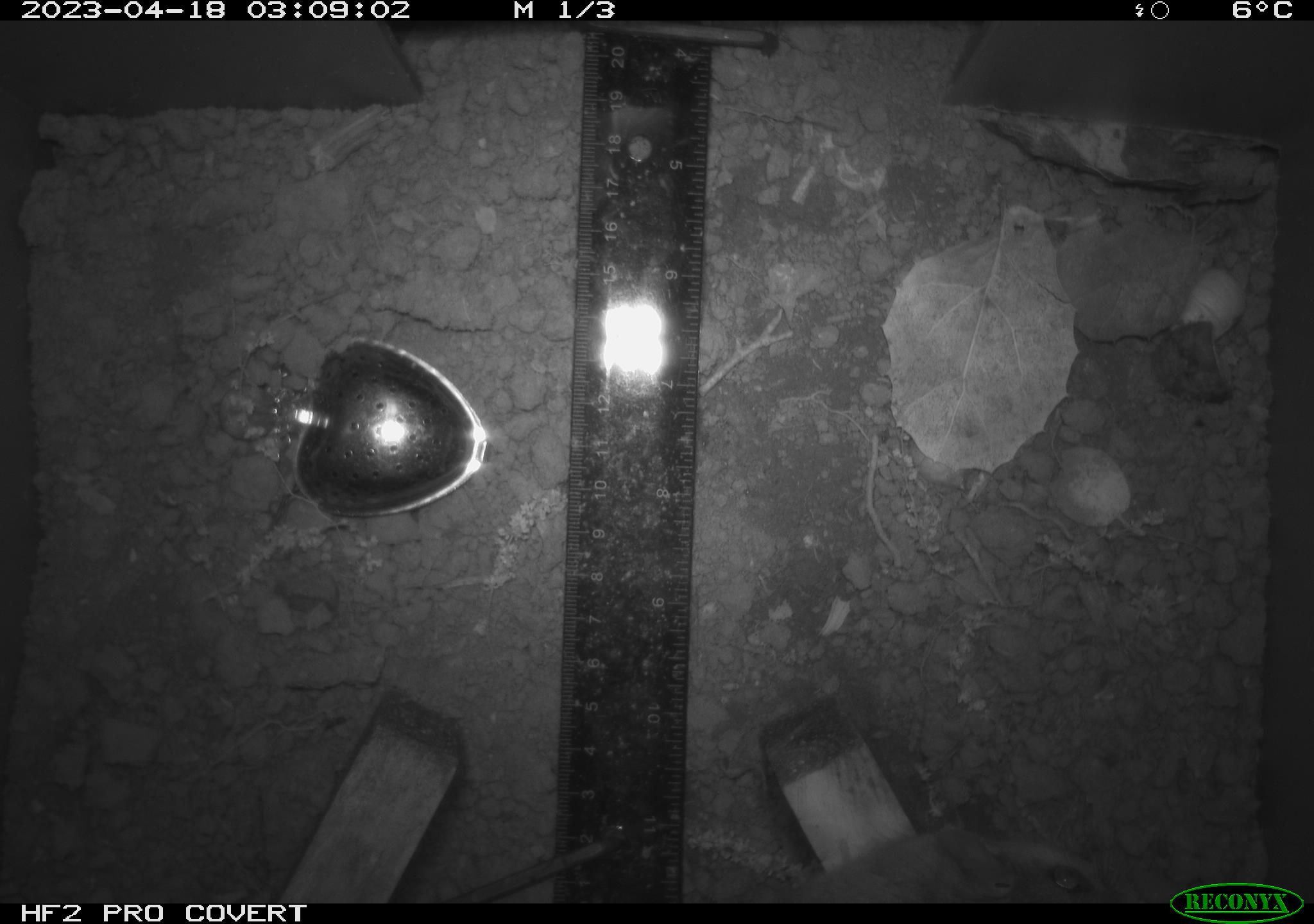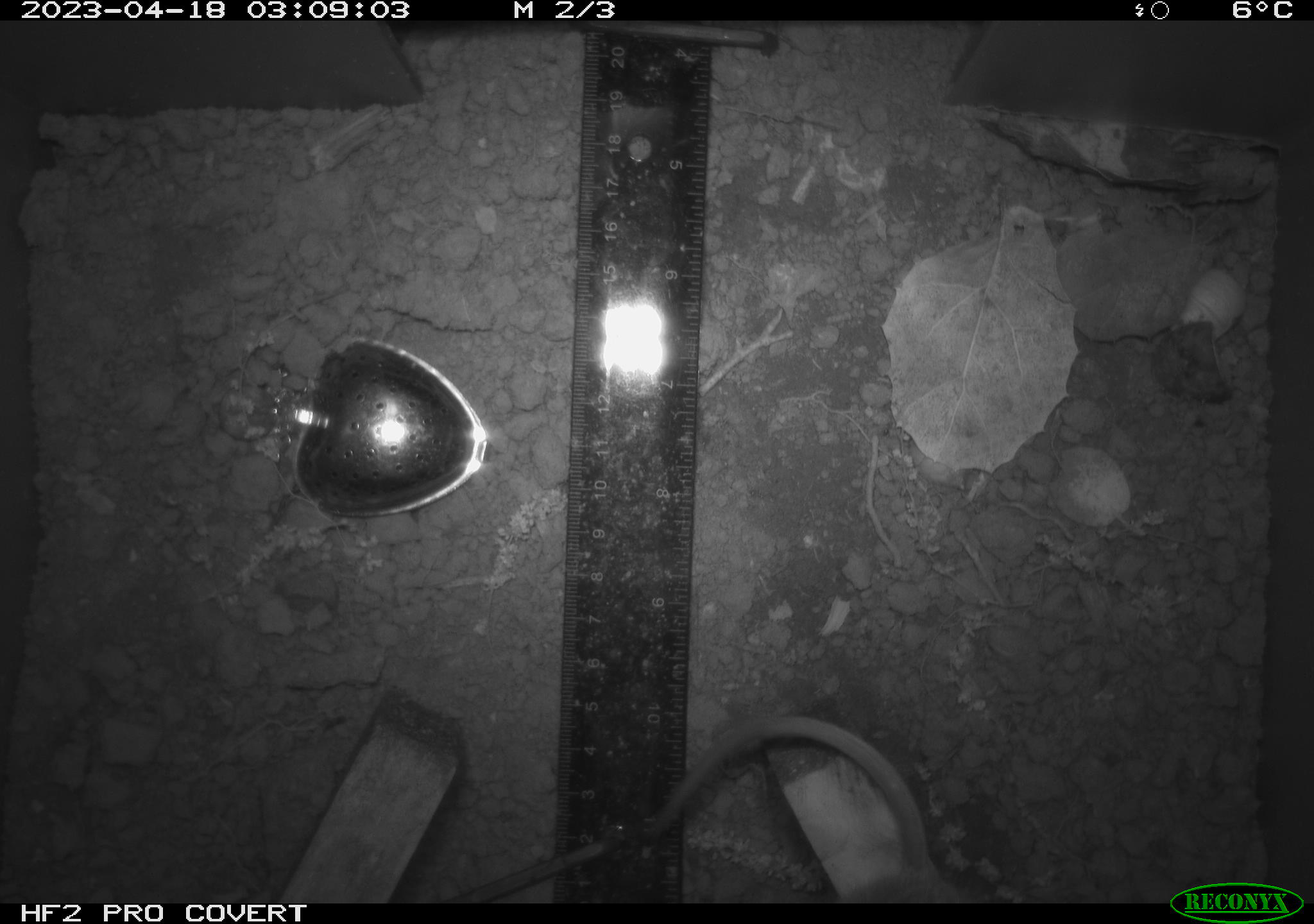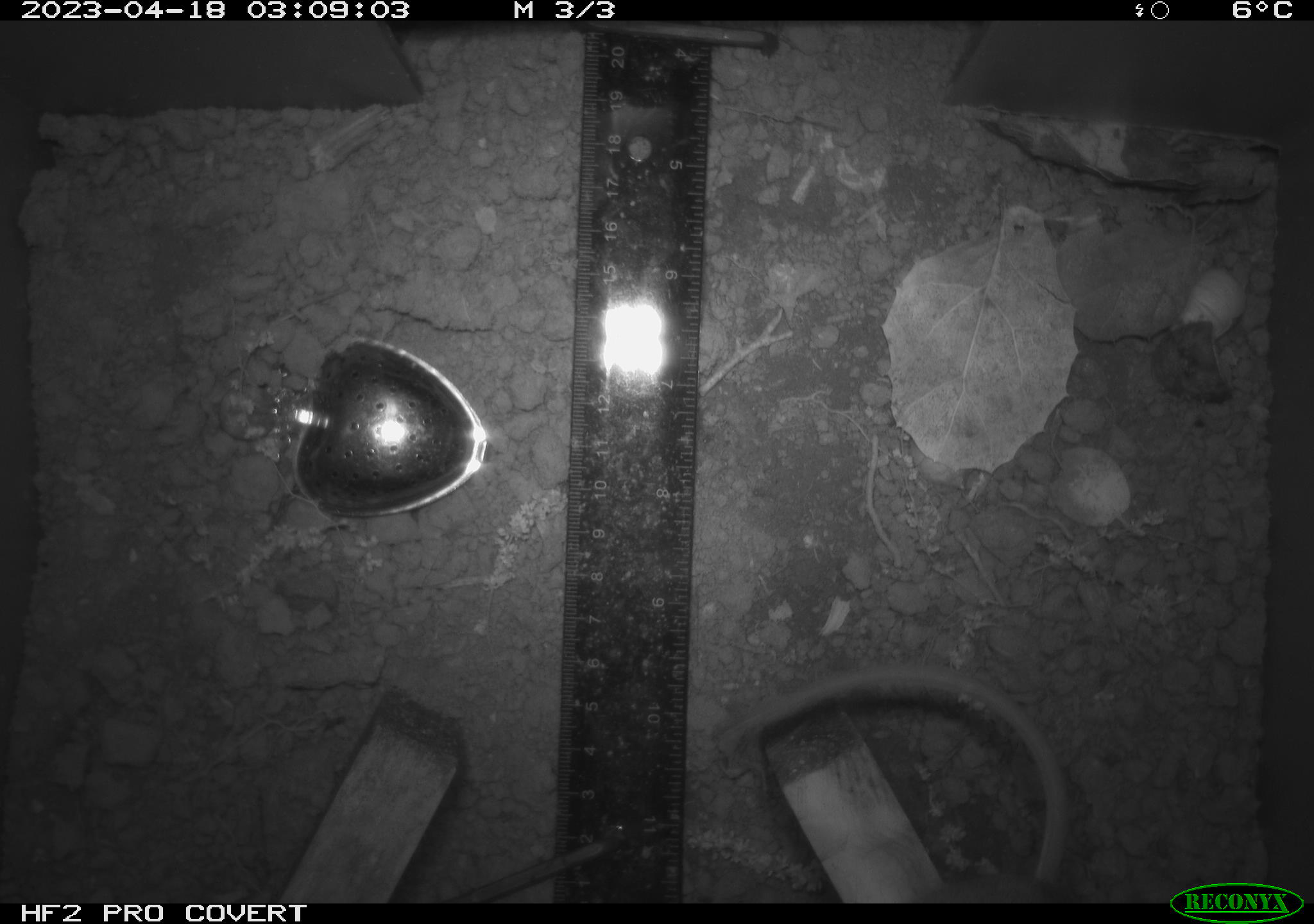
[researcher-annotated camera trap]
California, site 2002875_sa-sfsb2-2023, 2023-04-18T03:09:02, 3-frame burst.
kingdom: Animalia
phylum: Chordata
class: Mammalia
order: Rodentia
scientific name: Rodentia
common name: mouse species